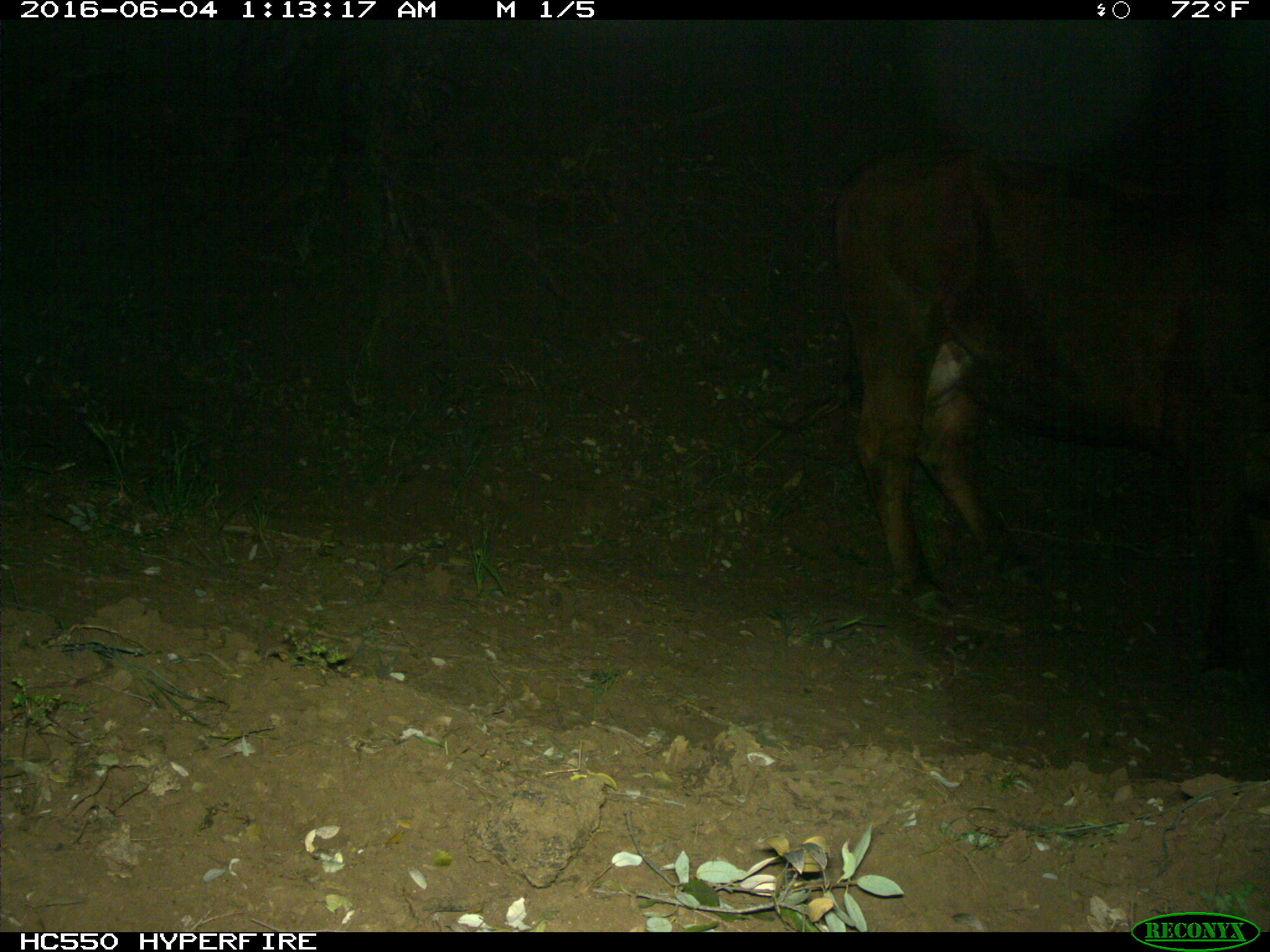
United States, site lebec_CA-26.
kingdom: Animalia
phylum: Chordata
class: Mammalia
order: Artiodactyla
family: Bovidae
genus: Bos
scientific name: Bos taurus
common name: domestic cow